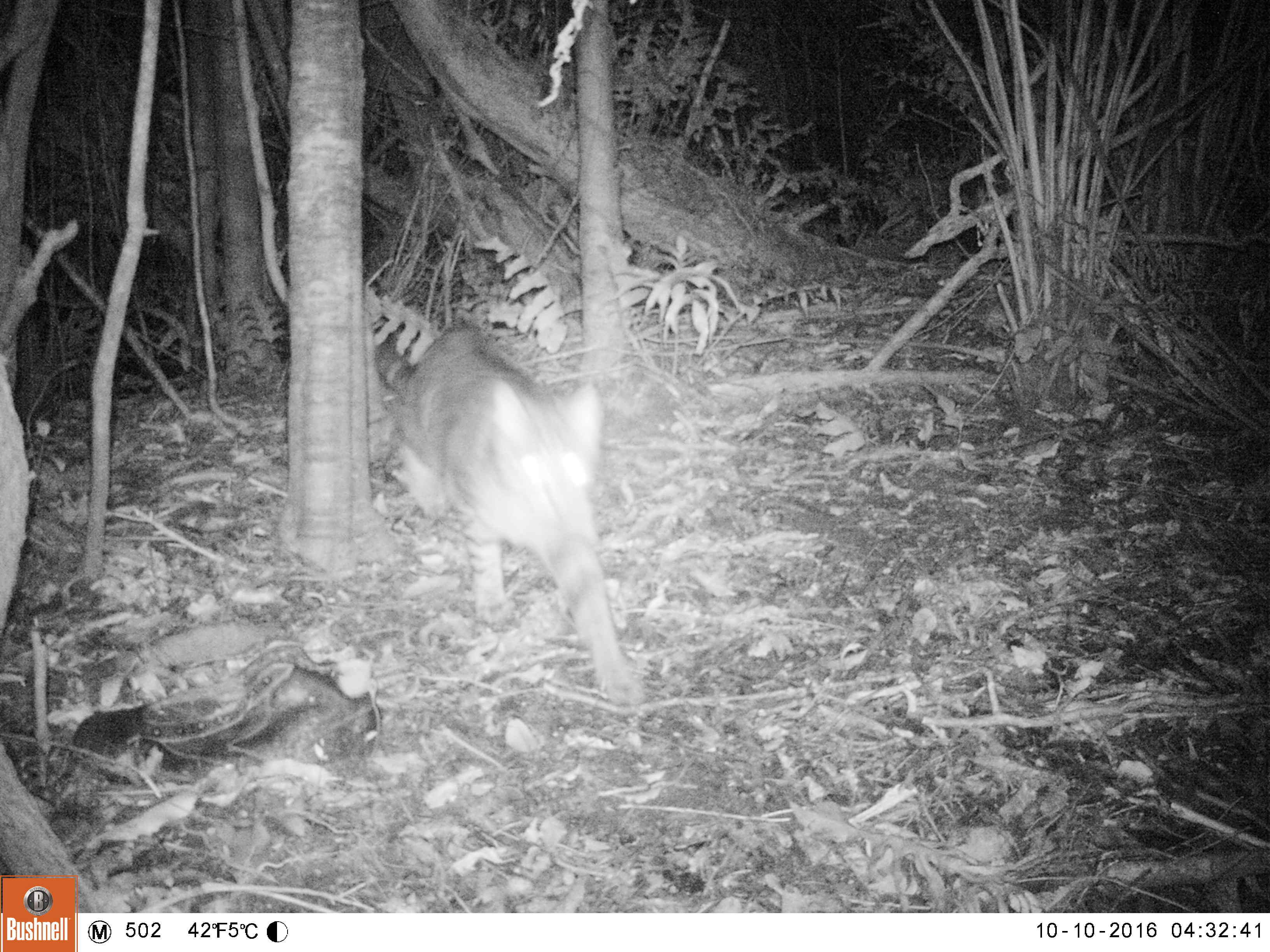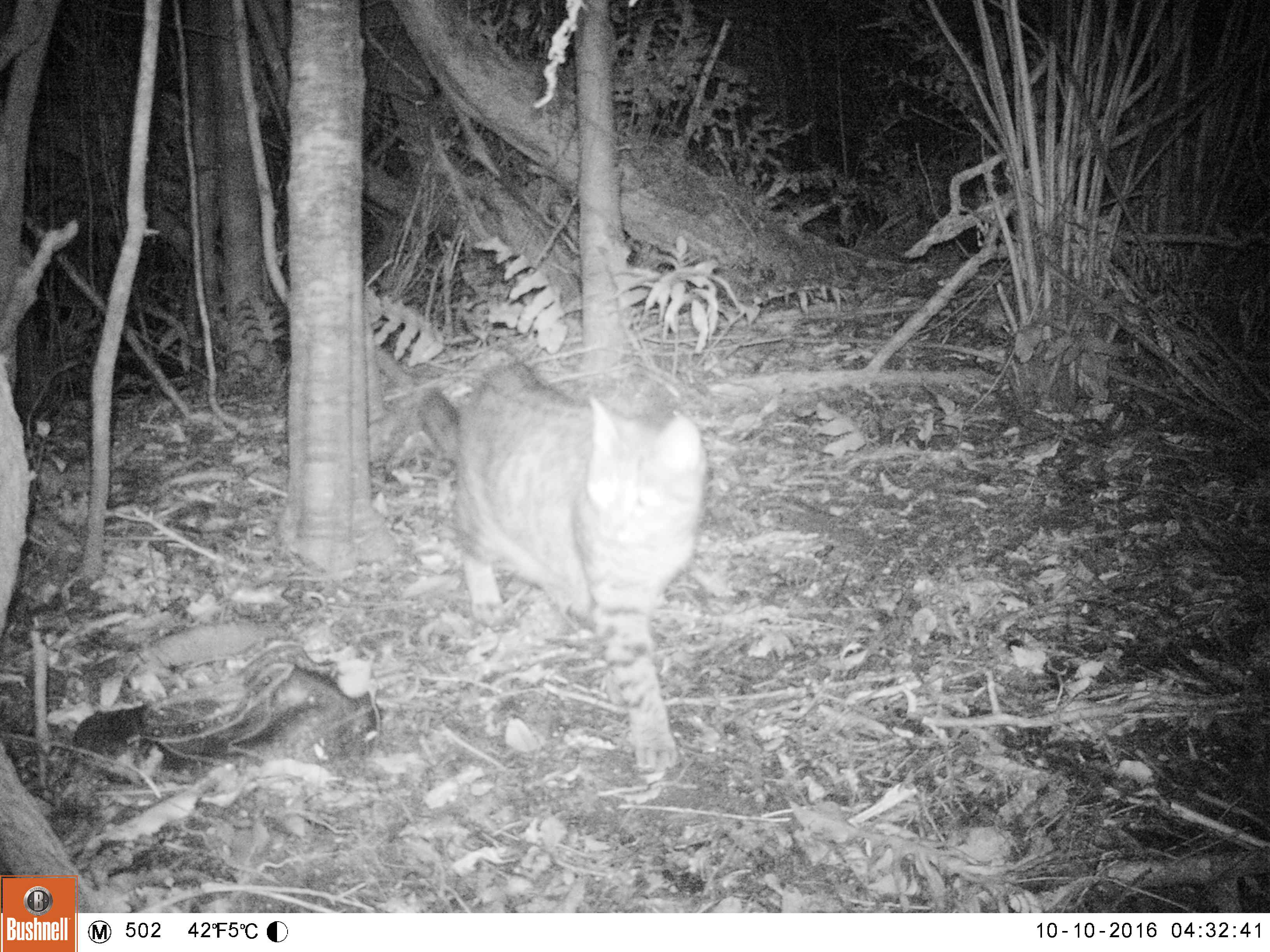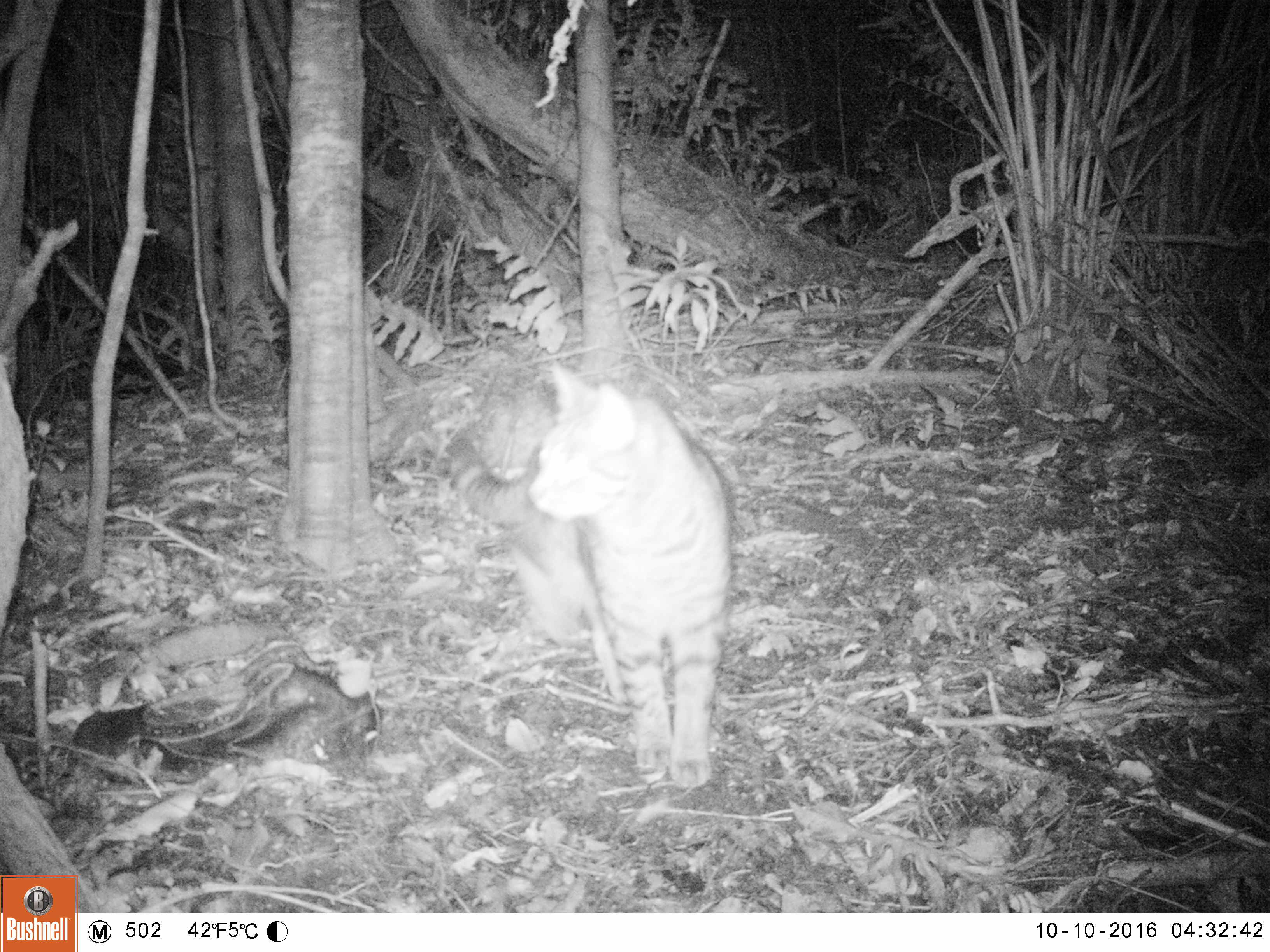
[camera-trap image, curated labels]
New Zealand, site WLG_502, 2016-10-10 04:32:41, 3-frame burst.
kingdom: Animalia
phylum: Chordata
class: Mammalia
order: Carnivora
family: Felidae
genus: Felis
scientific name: Felis catus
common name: domestic cat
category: cat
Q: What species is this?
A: Cat (domestic cat) (Felis catus).